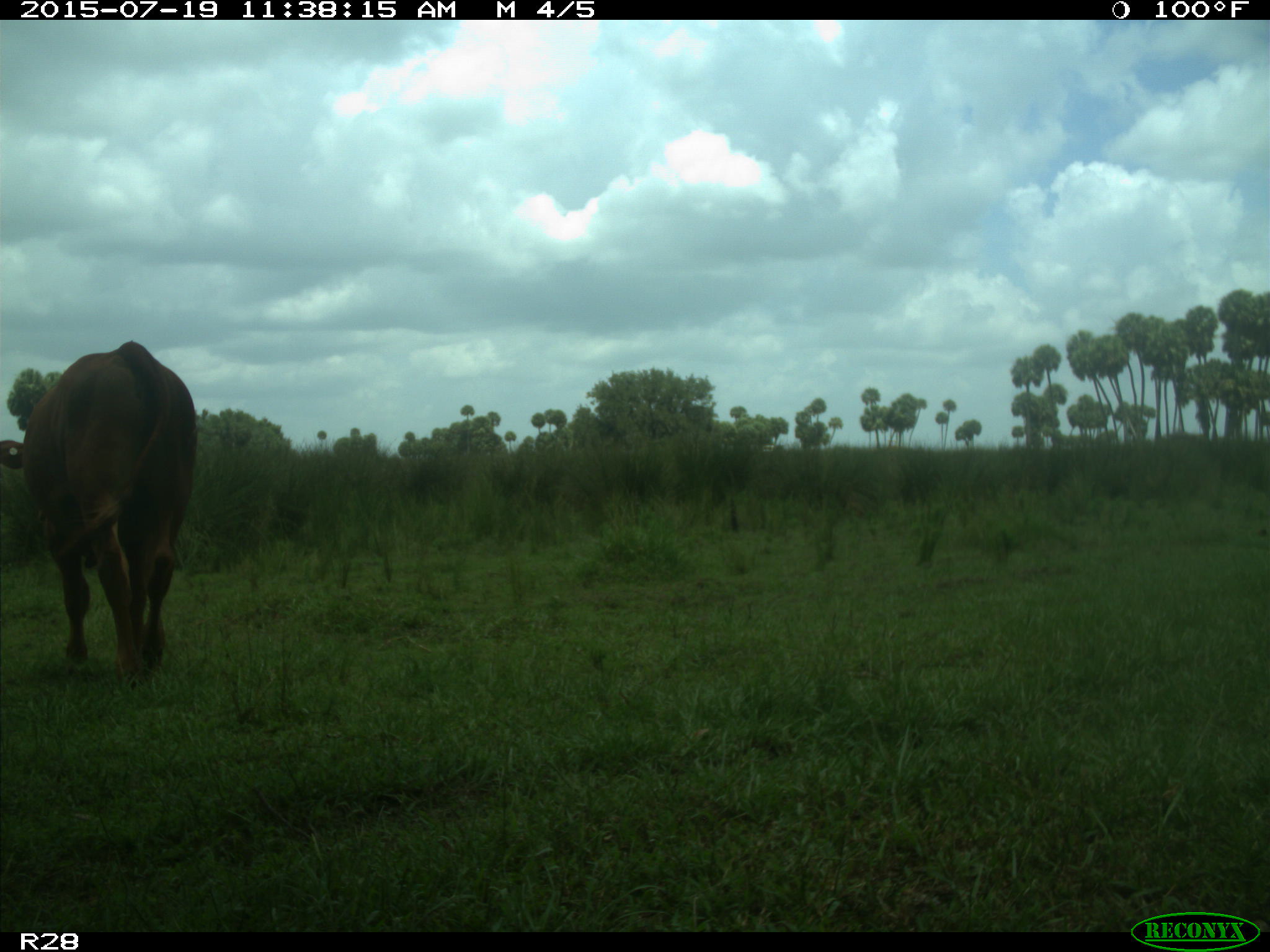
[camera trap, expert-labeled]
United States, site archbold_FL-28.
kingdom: Animalia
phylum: Chordata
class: Mammalia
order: Artiodactyla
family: Bovidae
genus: Bos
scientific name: Bos taurus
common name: domestic cow